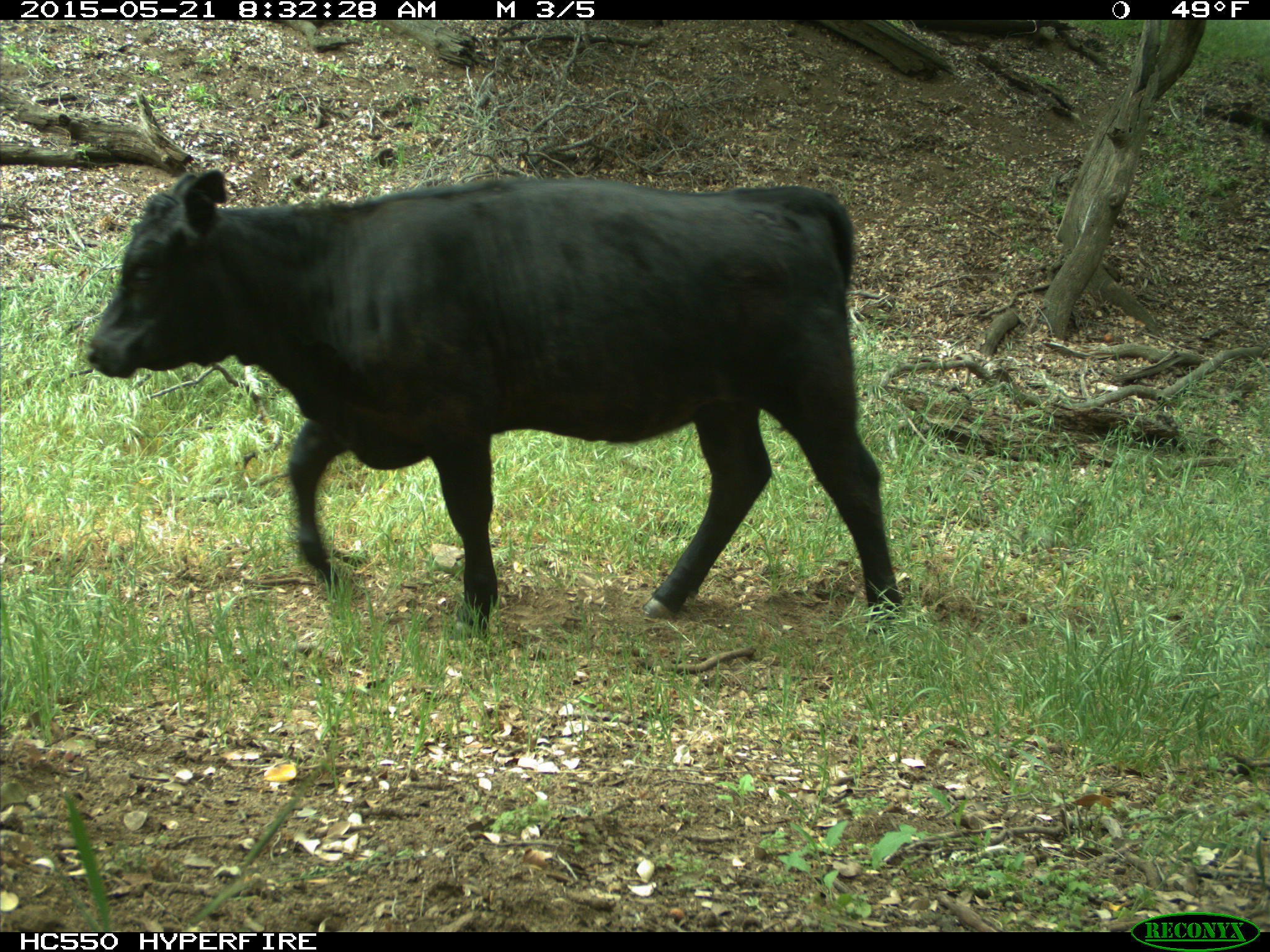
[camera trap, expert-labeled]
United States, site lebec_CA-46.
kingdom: Animalia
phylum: Chordata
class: Mammalia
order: Artiodactyla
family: Bovidae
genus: Bos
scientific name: Bos taurus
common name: domestic cow